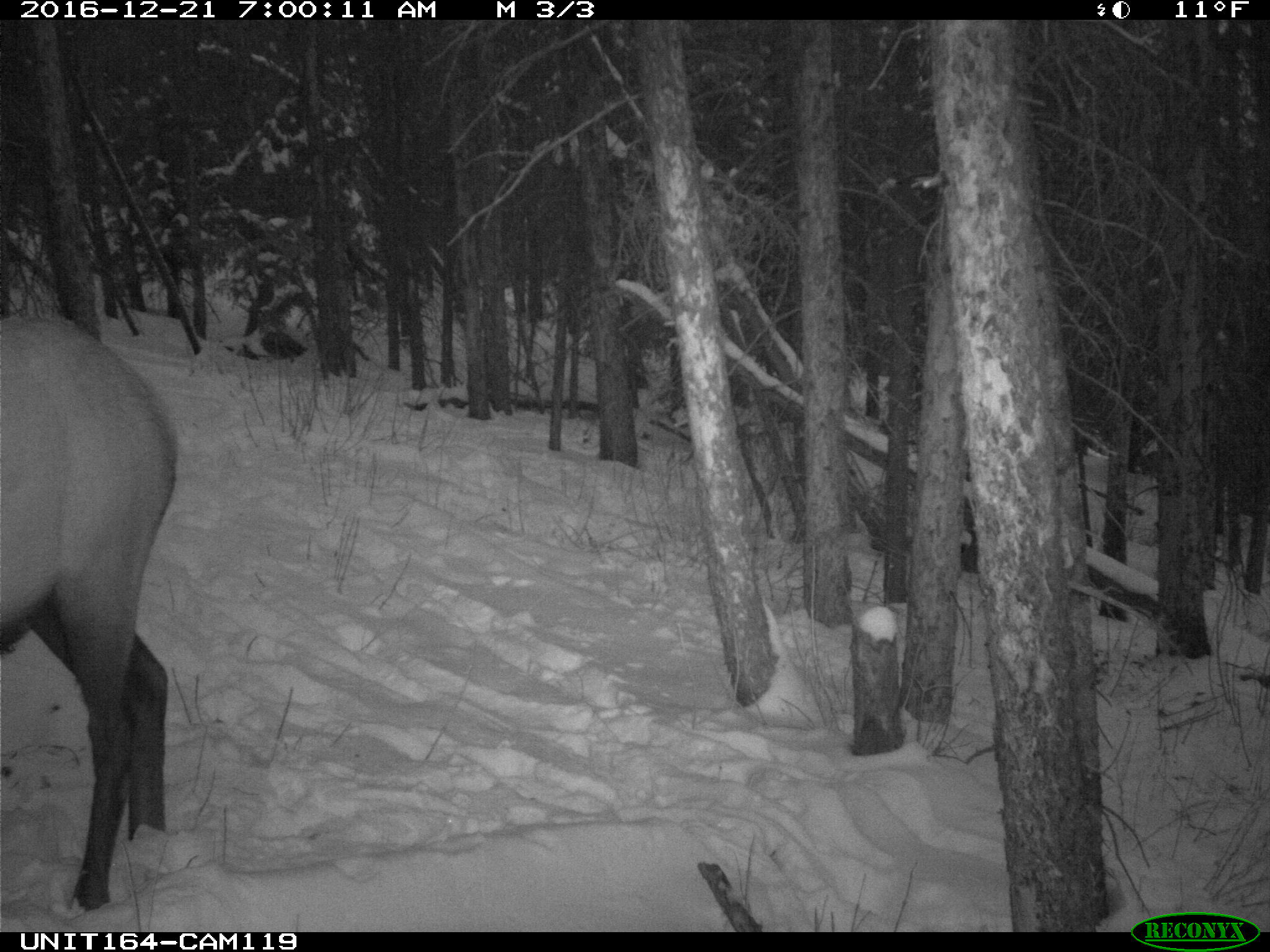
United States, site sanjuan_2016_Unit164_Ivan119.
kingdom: Animalia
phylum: Chordata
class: Mammalia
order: Artiodactyla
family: Cervidae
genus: Cervus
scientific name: Cervus elaphus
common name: red deer